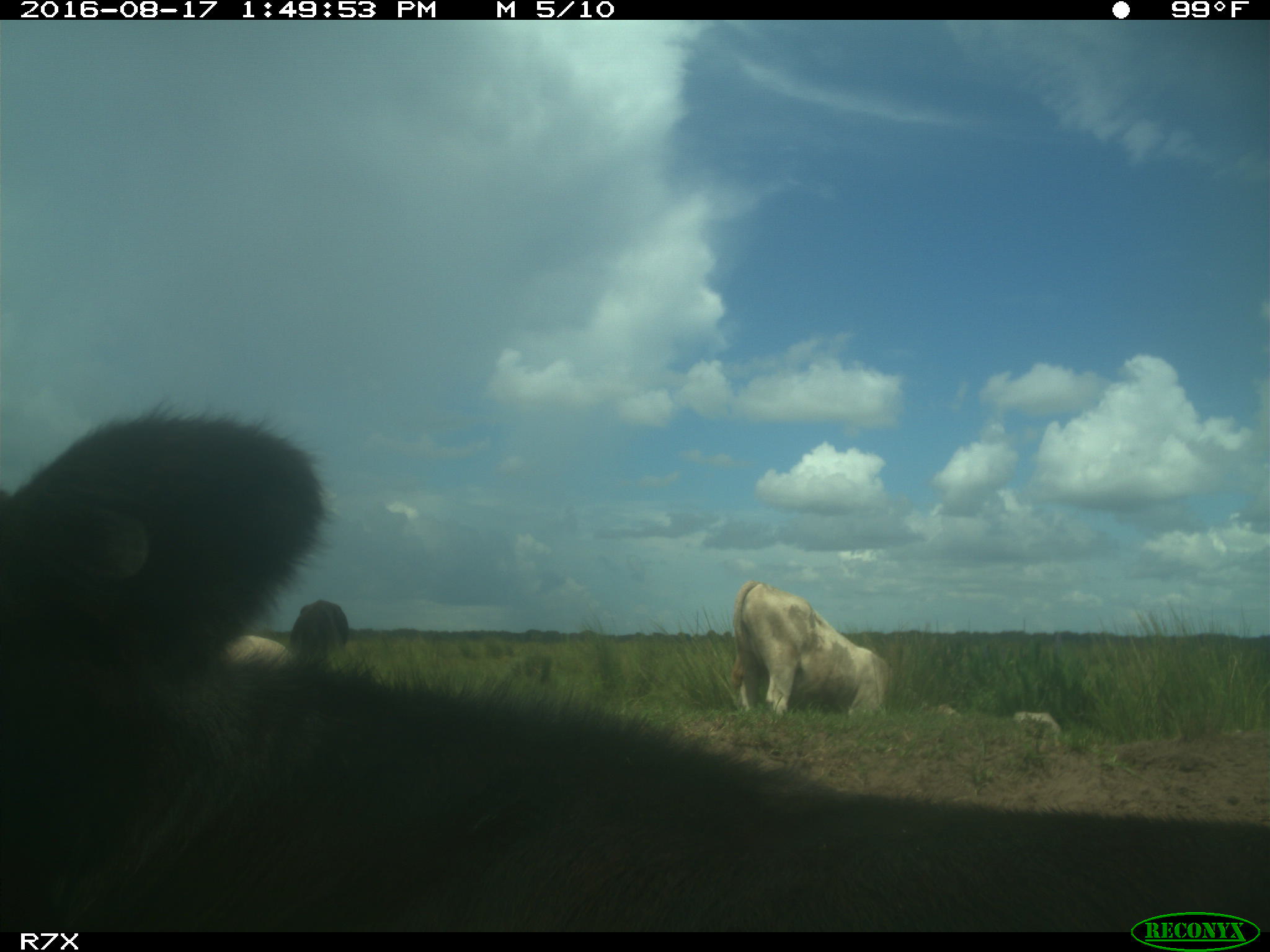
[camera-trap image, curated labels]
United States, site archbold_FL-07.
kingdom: Animalia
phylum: Chordata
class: Mammalia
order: Artiodactyla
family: Bovidae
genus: Bos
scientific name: Bos taurus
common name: domestic cow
Bos taurus (domestic cow).